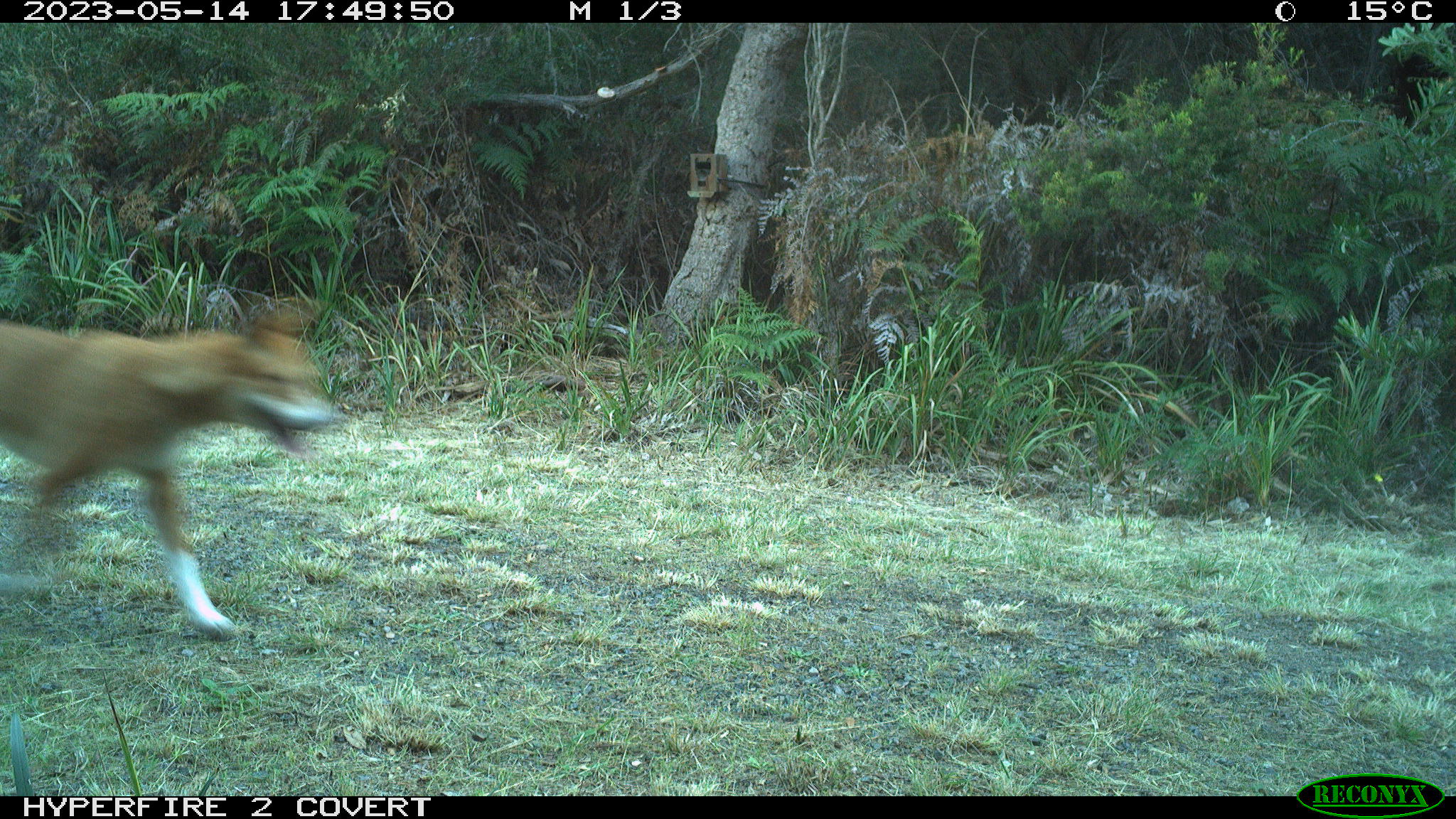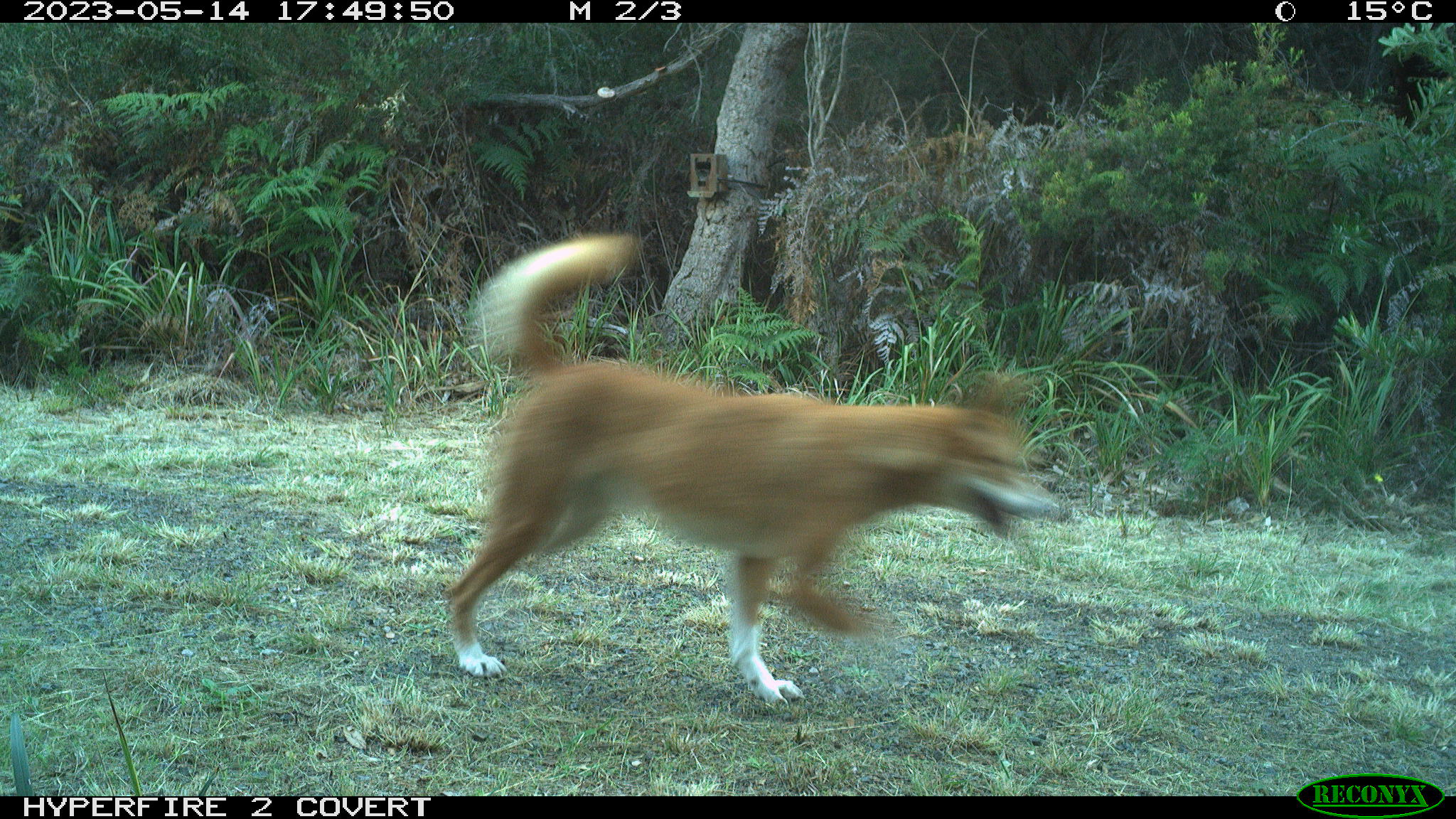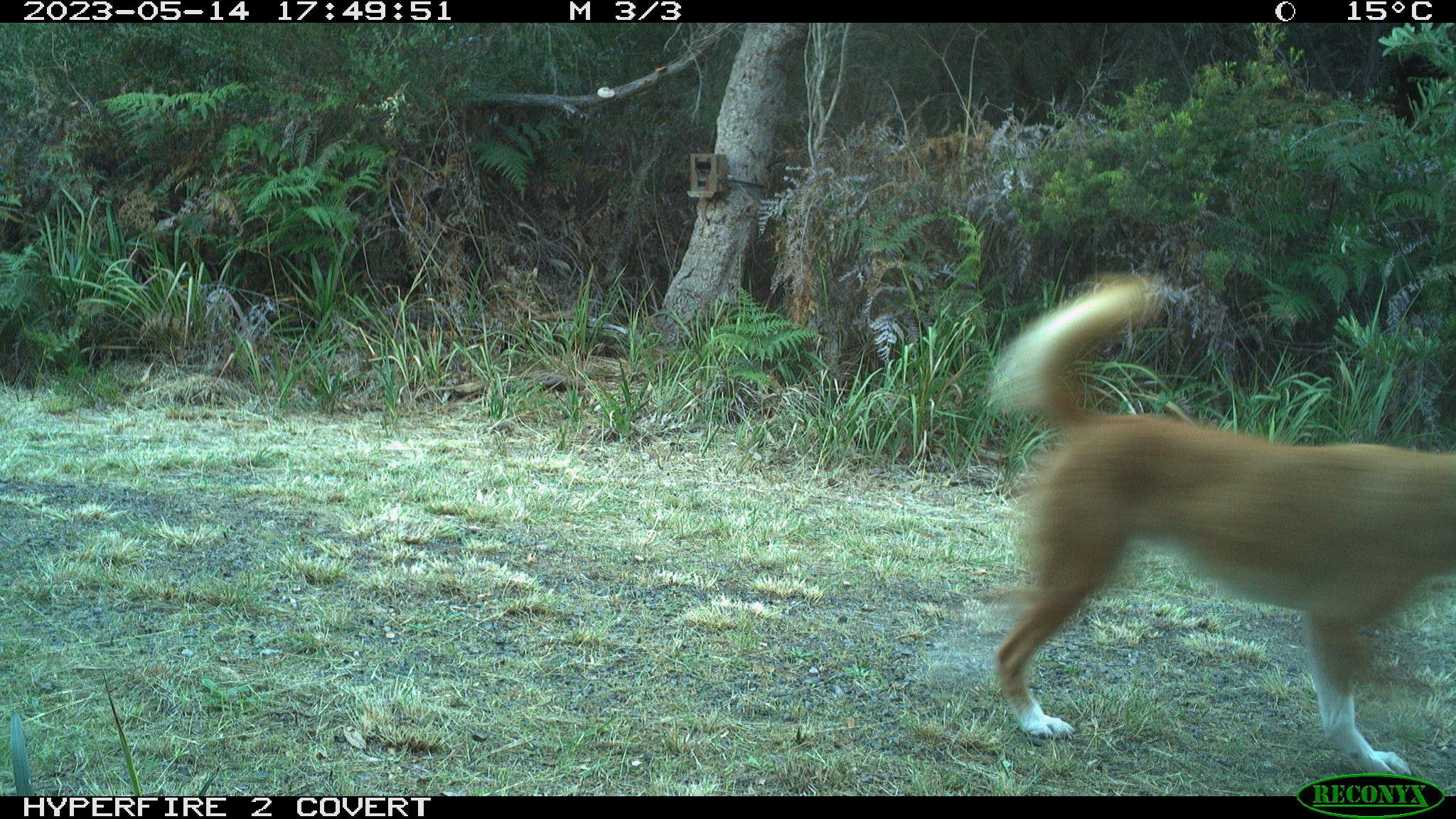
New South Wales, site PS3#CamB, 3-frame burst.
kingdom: Animalia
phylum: Chordata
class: Mammalia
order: Carnivora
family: Canidae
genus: Canis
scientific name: Canis familiaris dingo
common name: dingo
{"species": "dingo (Canis familiaris dingo)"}